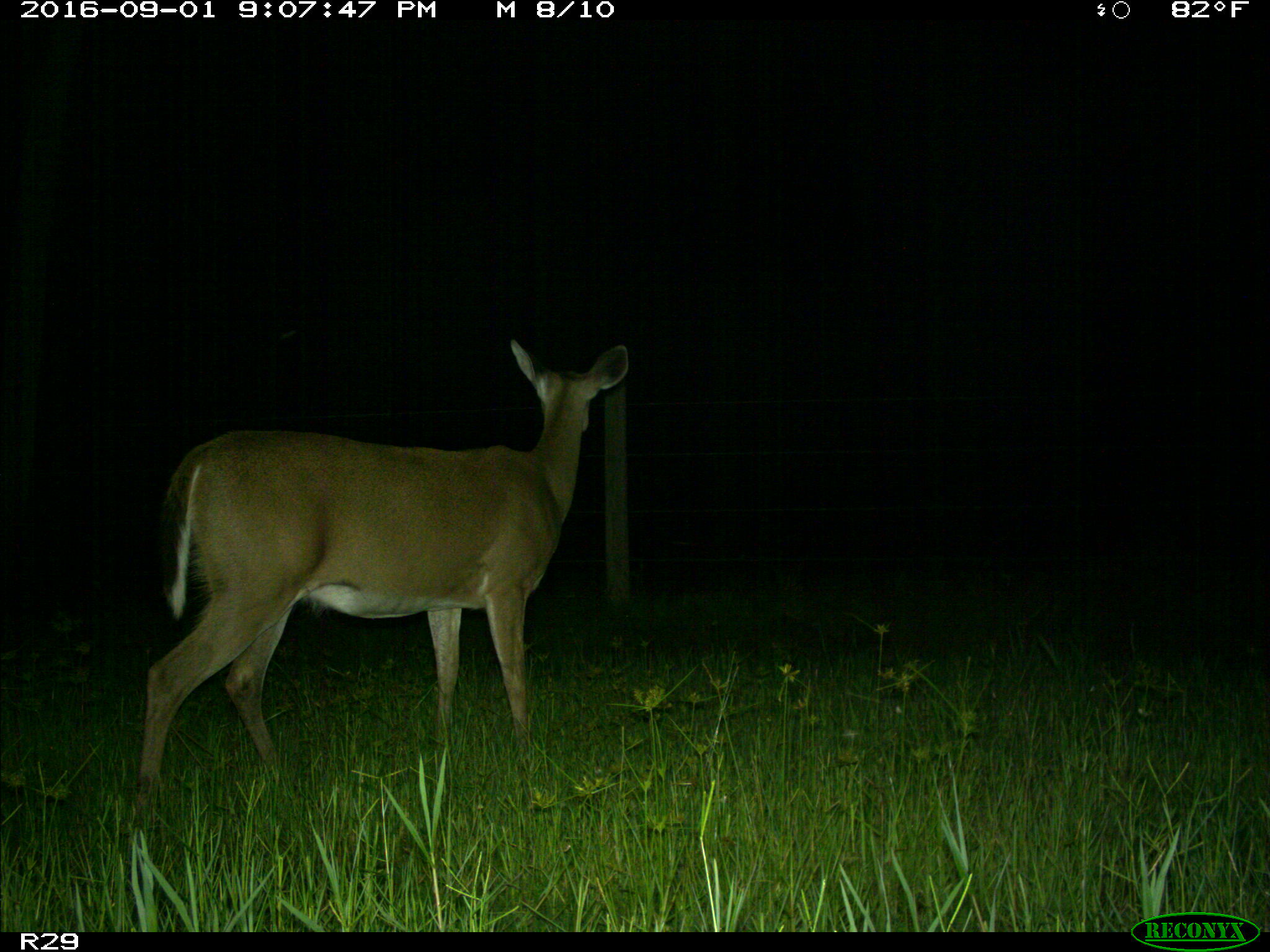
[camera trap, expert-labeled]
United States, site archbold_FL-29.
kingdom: Animalia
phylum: Chordata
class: Mammalia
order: Artiodactyla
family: Cervidae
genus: Odocoileus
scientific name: Odocoileus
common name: deer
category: unidentified deer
Unidentified deer (deer) (Odocoileus).